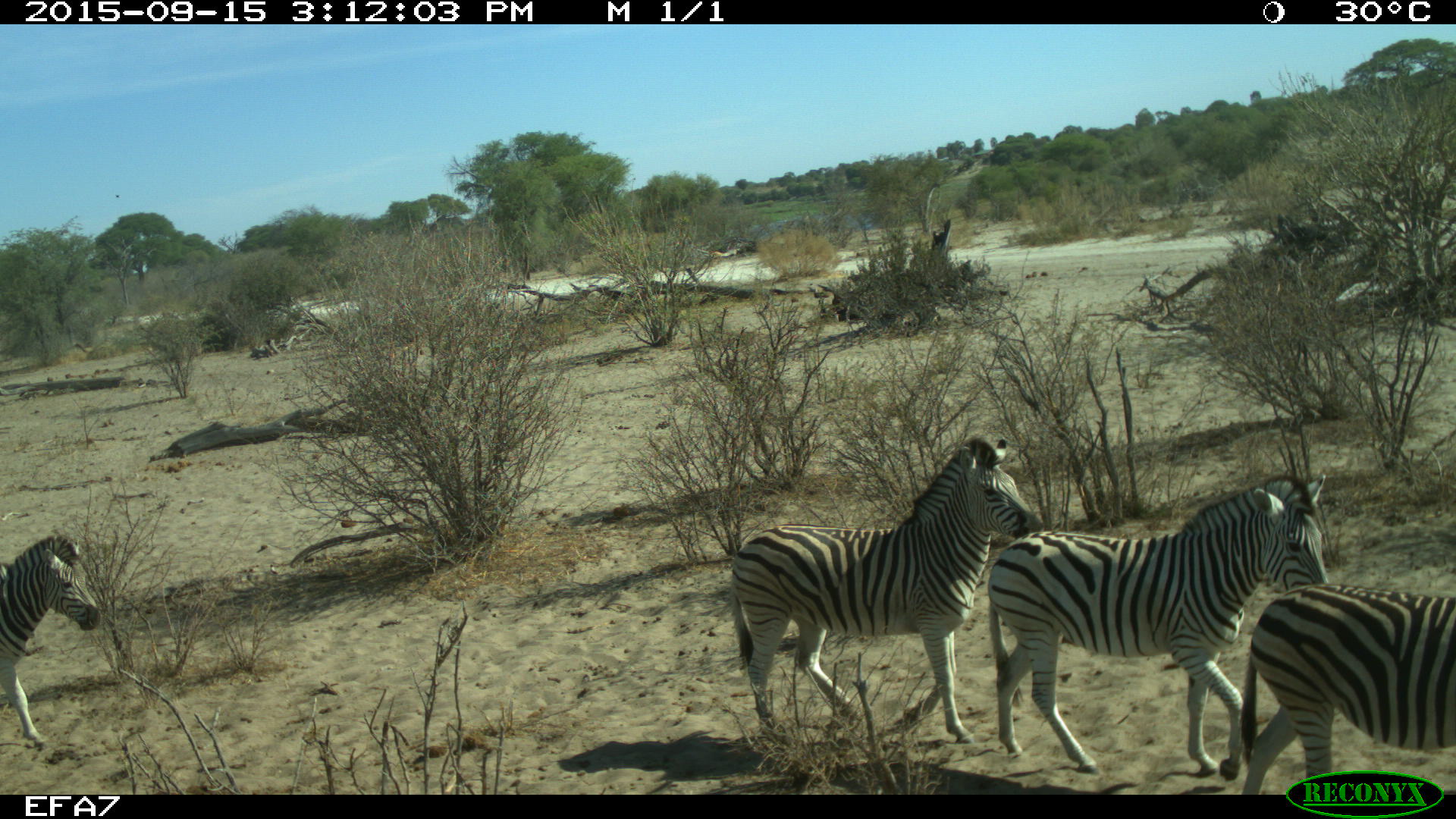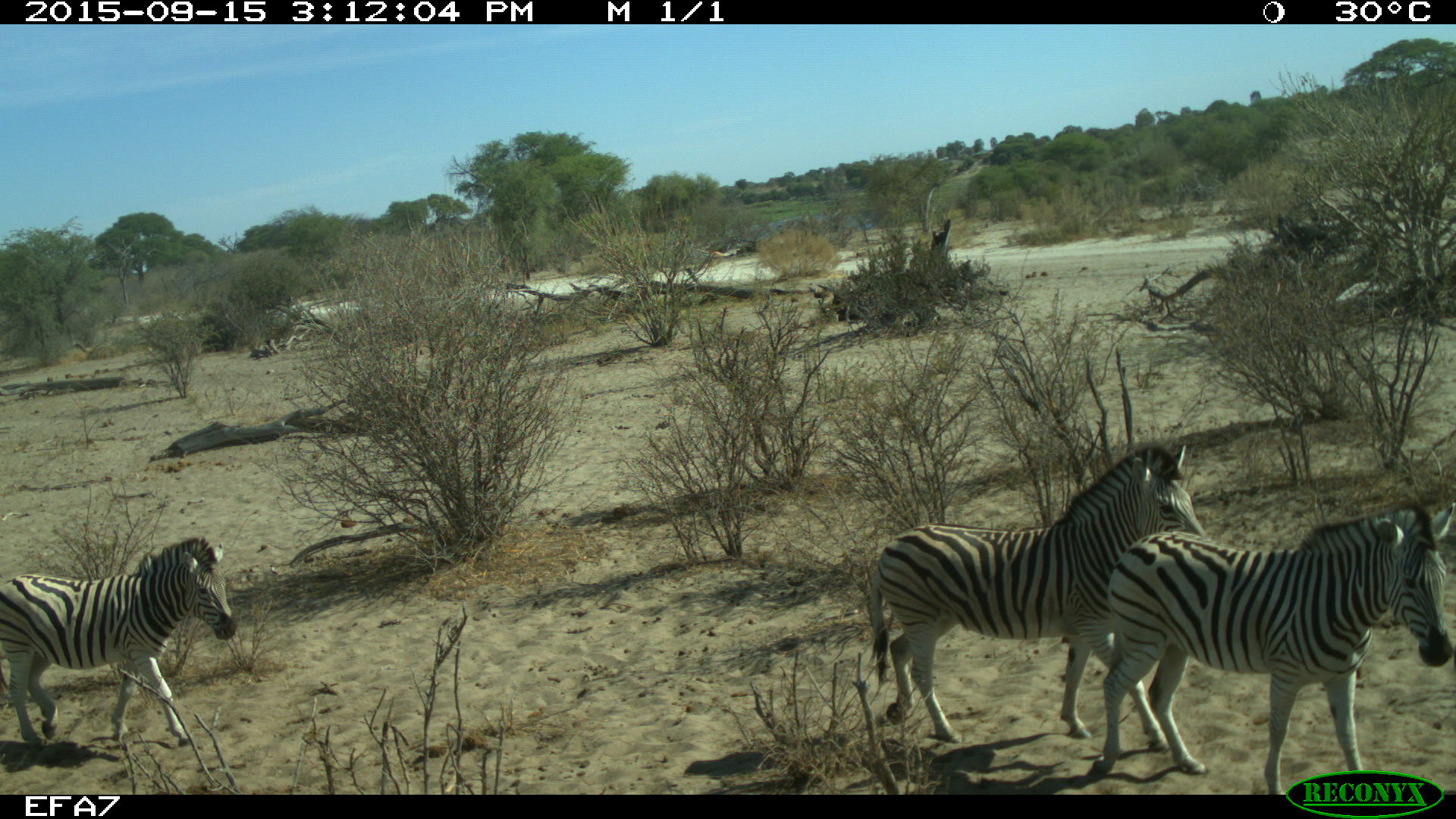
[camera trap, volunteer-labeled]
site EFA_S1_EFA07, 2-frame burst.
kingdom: Animalia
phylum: Chordata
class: Mammalia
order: Perissodactyla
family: Equidae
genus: Equus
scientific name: Equus quagga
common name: plains zebra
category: zebraplains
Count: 4.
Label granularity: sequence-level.